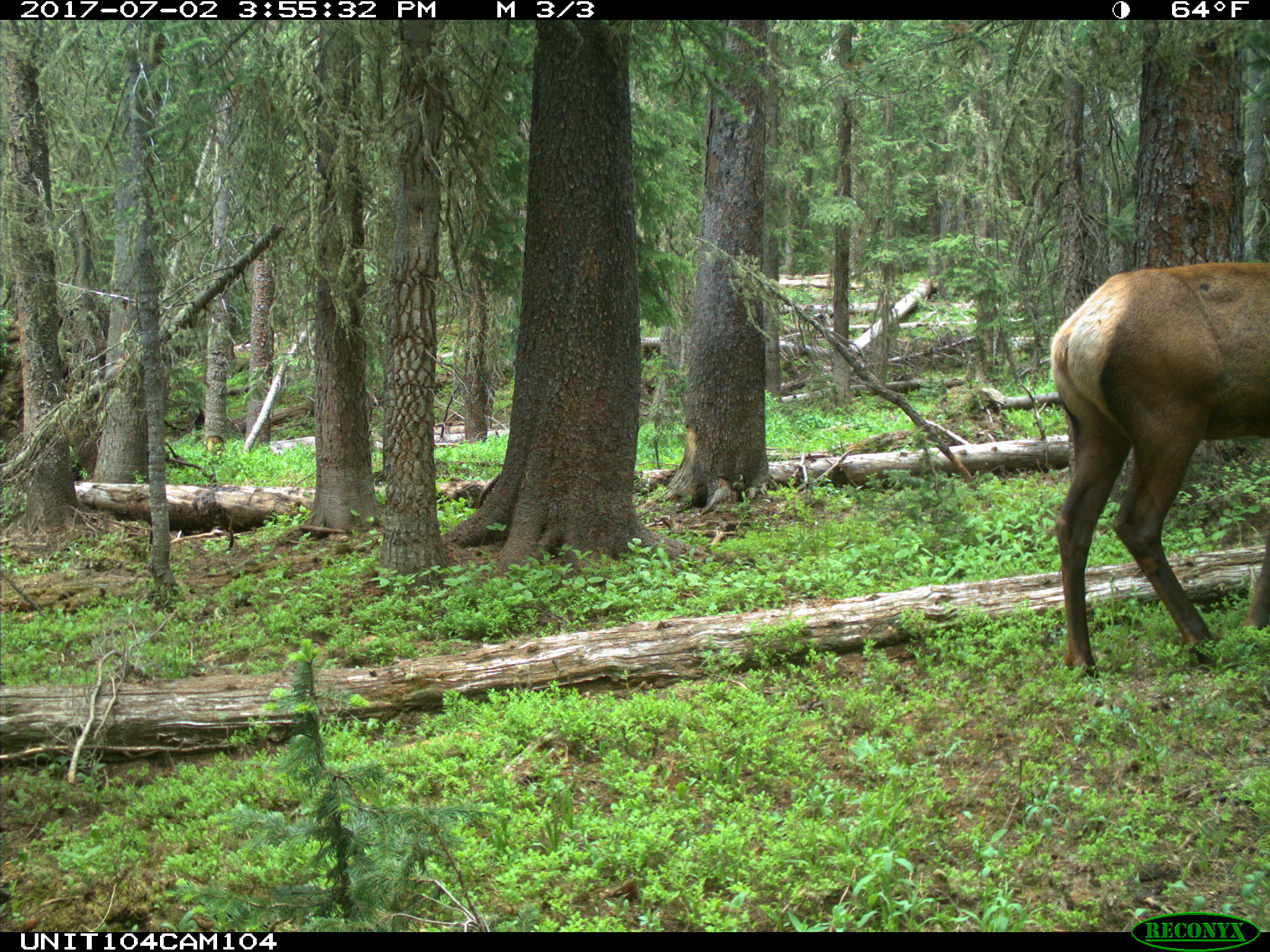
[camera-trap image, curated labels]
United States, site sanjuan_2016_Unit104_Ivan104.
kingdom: Animalia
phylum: Chordata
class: Mammalia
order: Artiodactyla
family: Cervidae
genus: Cervus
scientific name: Cervus elaphus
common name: red deer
Cervus elaphus (red deer).